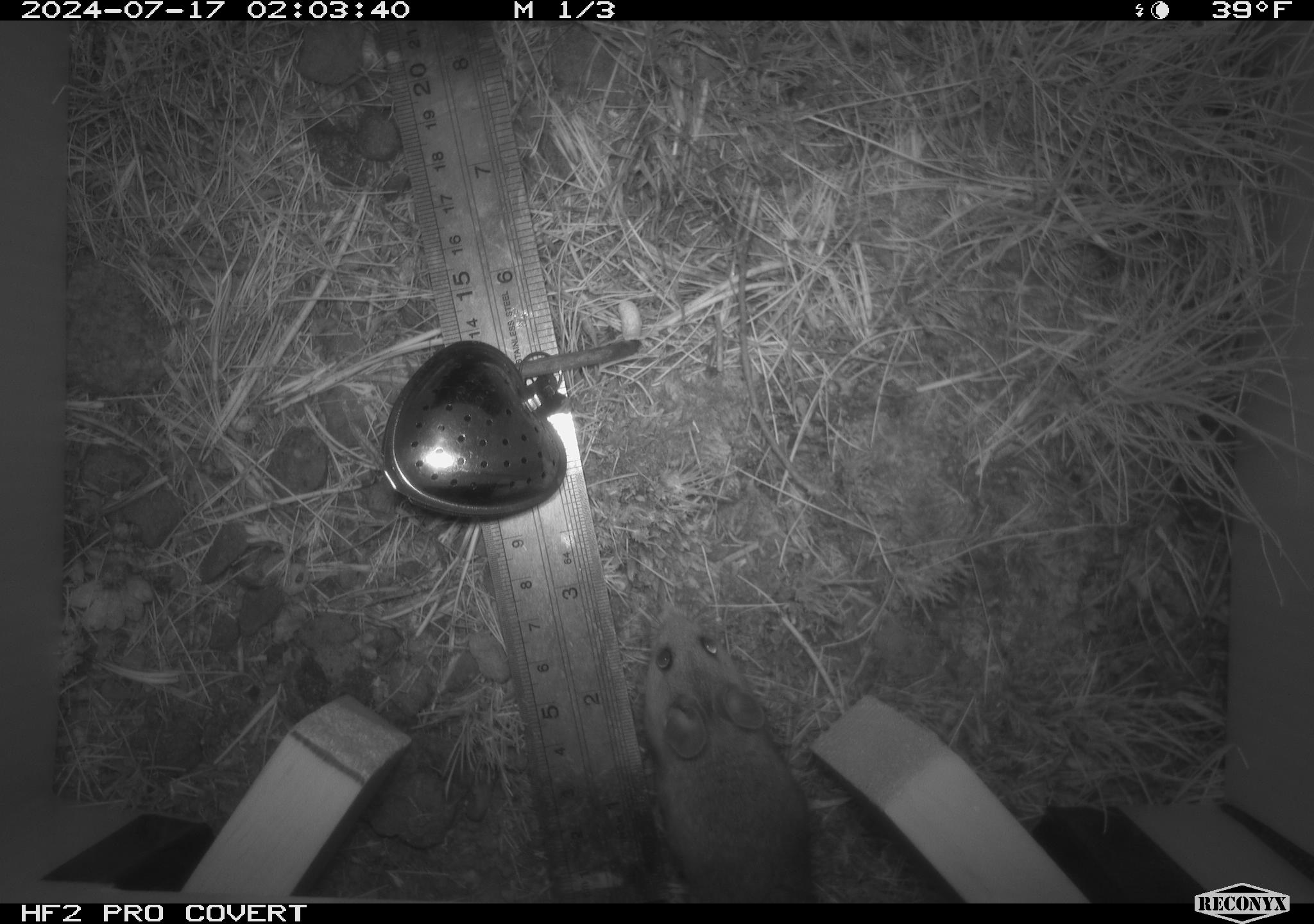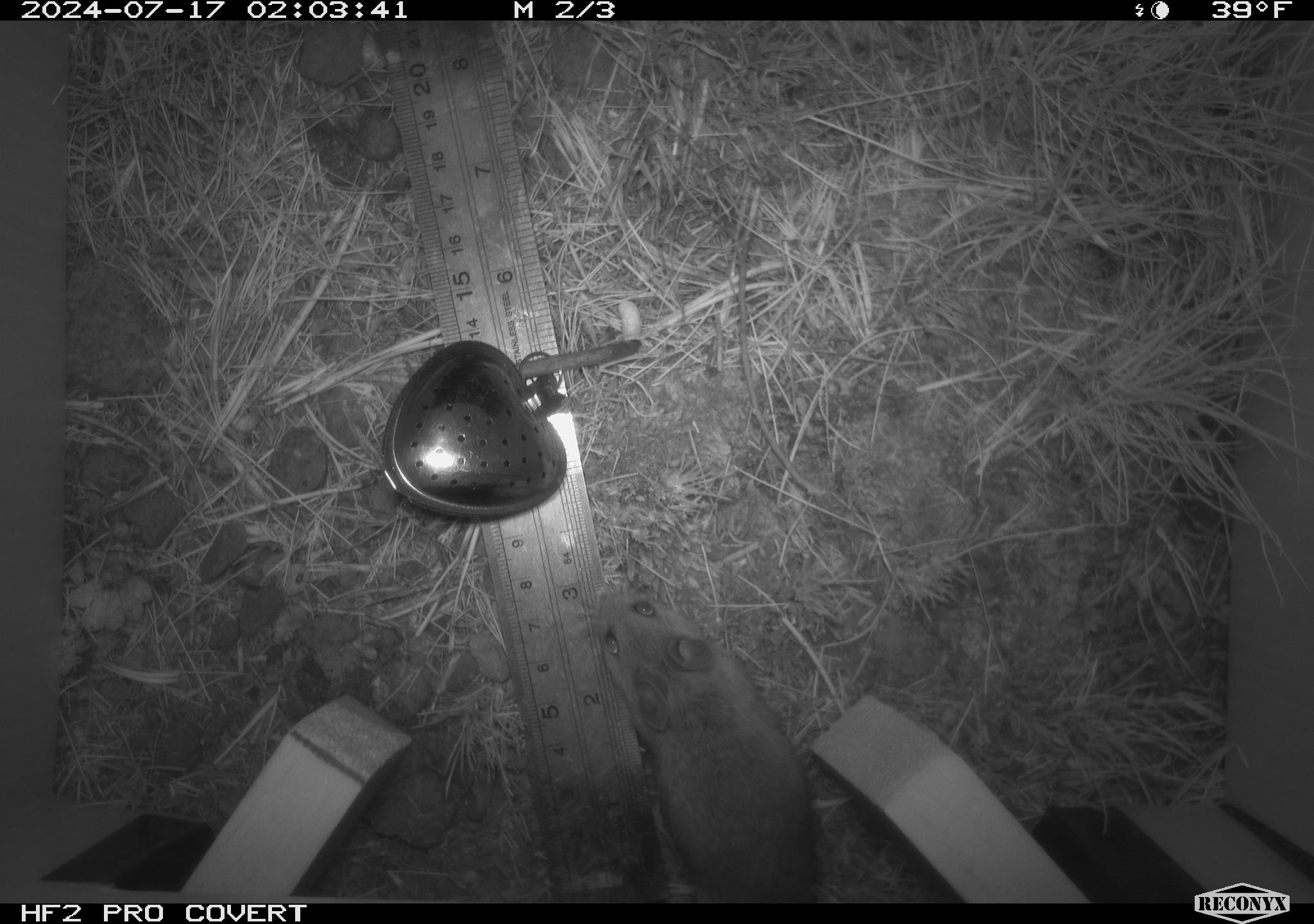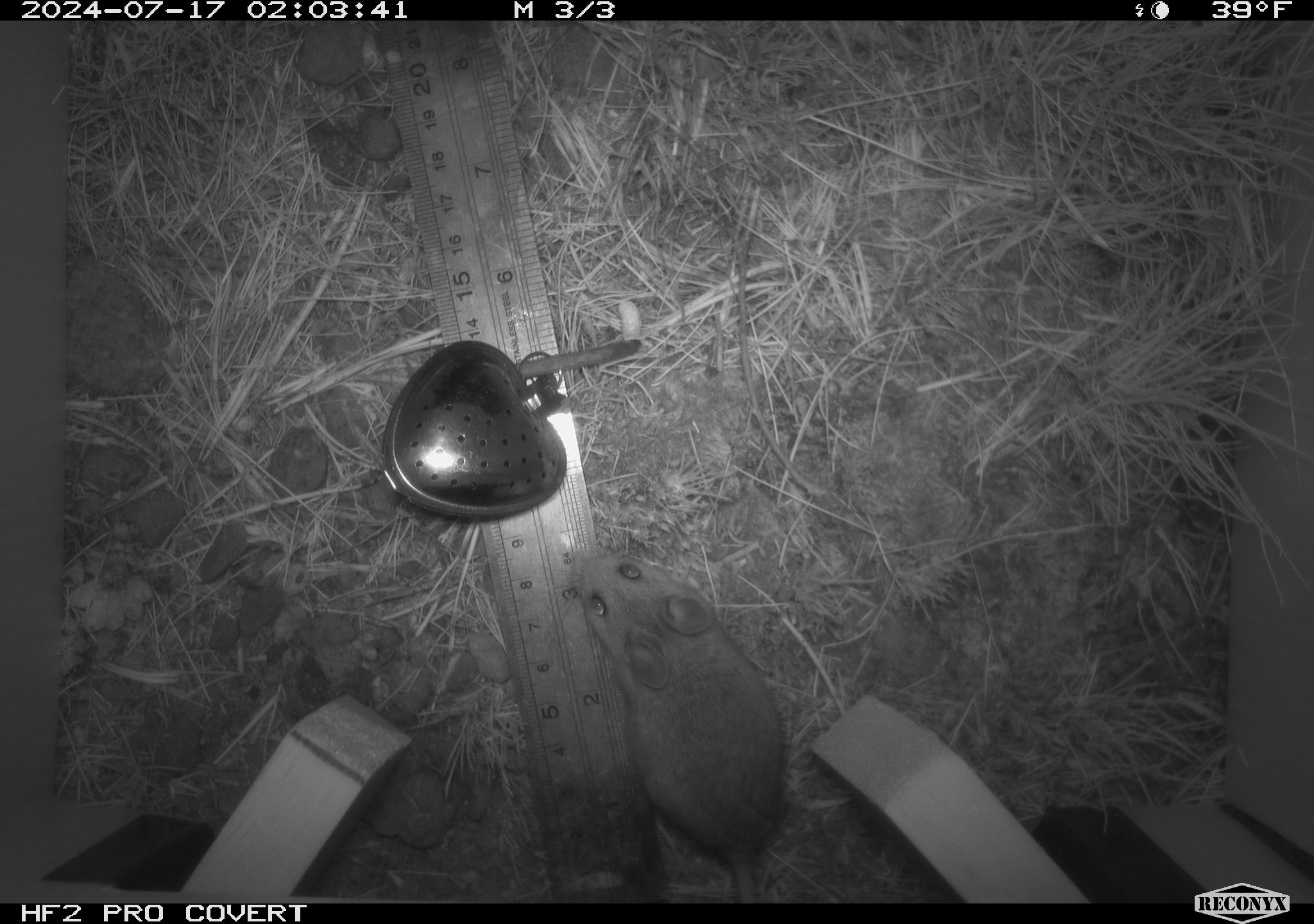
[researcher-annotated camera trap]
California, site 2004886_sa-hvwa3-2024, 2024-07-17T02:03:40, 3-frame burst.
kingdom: Animalia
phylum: Chordata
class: Mammalia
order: Rodentia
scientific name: Rodentia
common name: mouse species